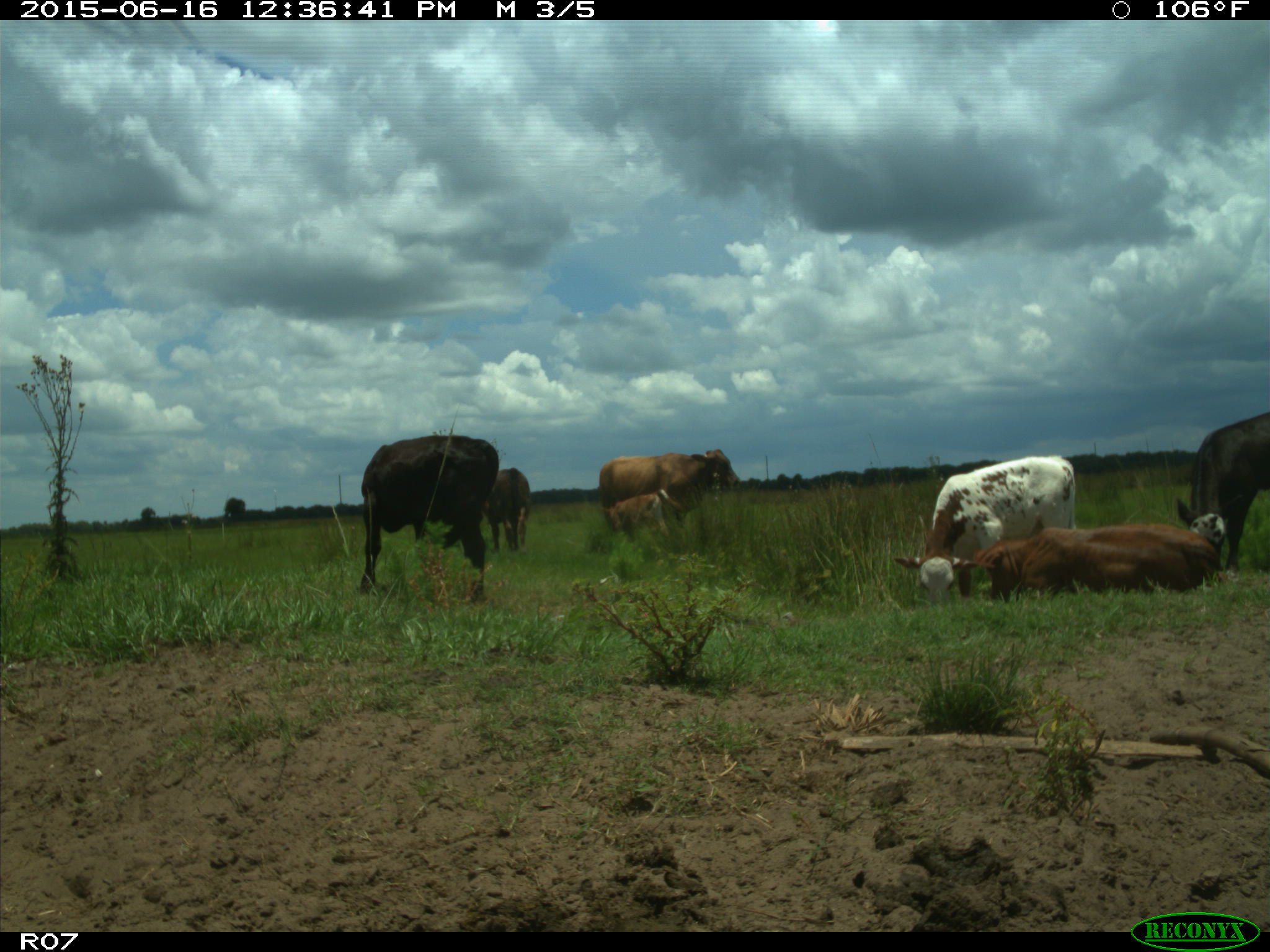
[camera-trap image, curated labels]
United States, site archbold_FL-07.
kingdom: Animalia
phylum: Chordata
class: Mammalia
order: Artiodactyla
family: Bovidae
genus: Bos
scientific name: Bos taurus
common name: domestic cow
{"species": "Bos taurus (domestic cow)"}